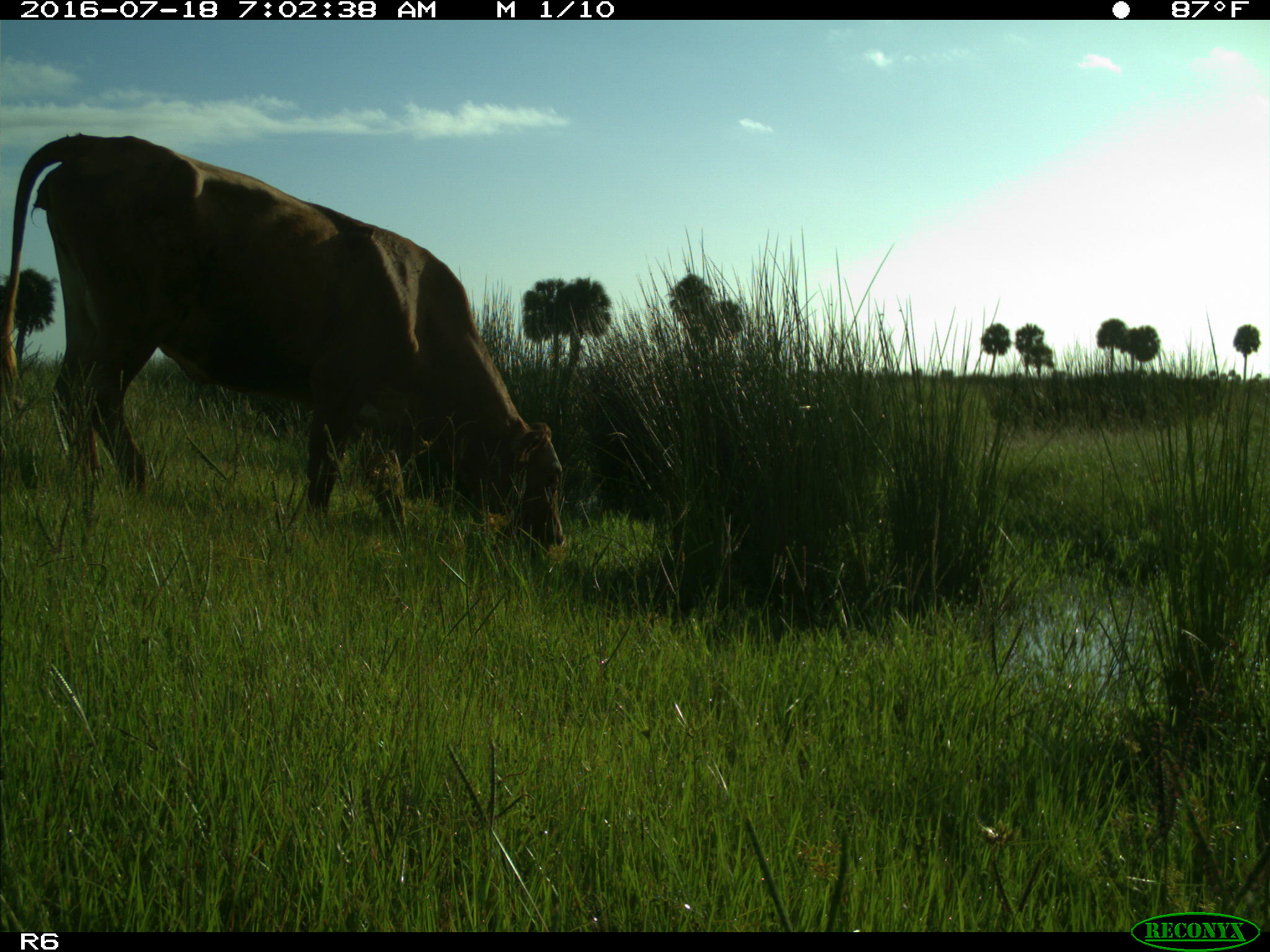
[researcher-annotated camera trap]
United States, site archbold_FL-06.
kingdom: Animalia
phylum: Chordata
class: Mammalia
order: Artiodactyla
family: Bovidae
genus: Bos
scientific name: Bos taurus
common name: domestic cow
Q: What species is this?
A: Bos taurus (domestic cow).